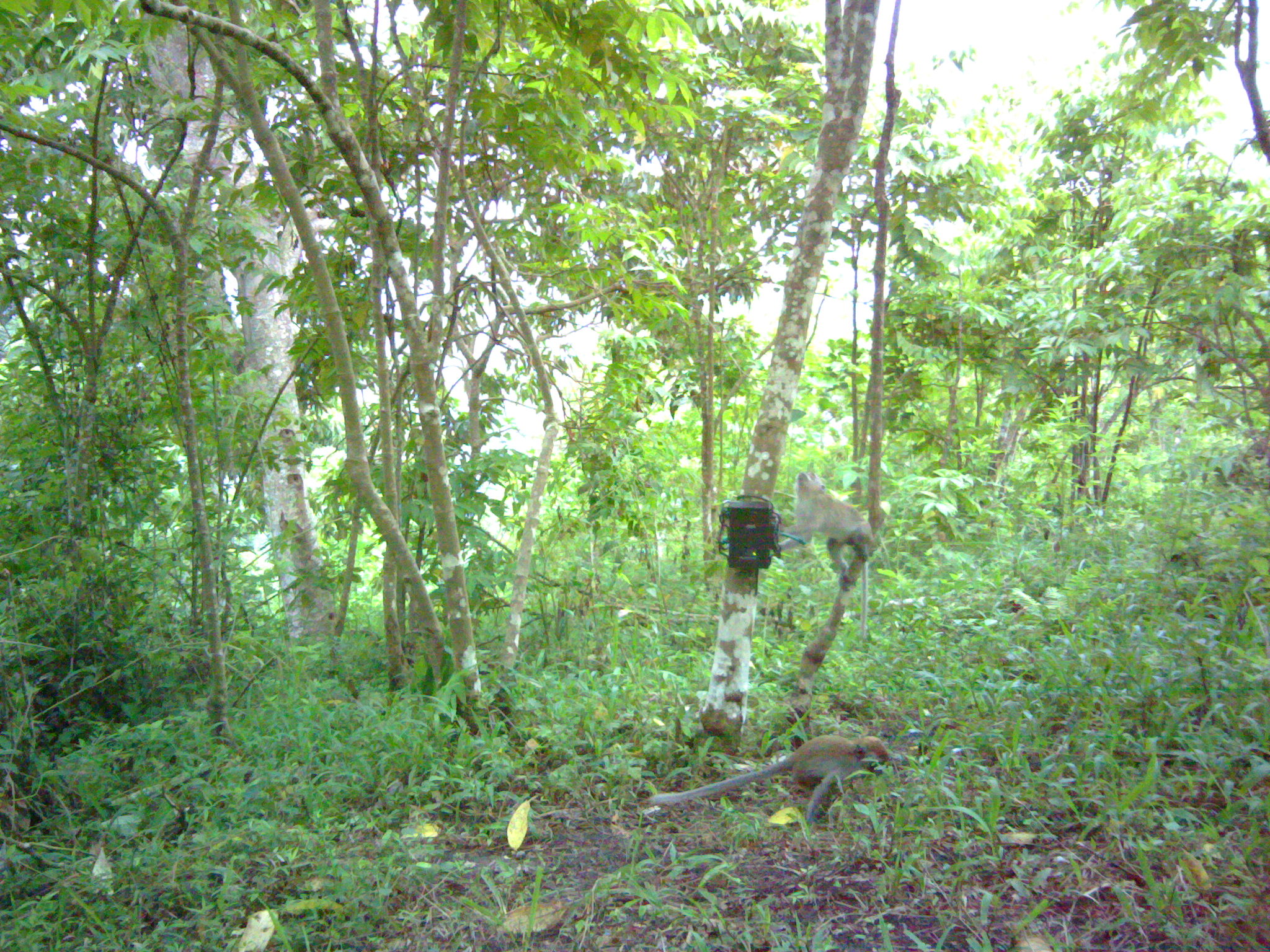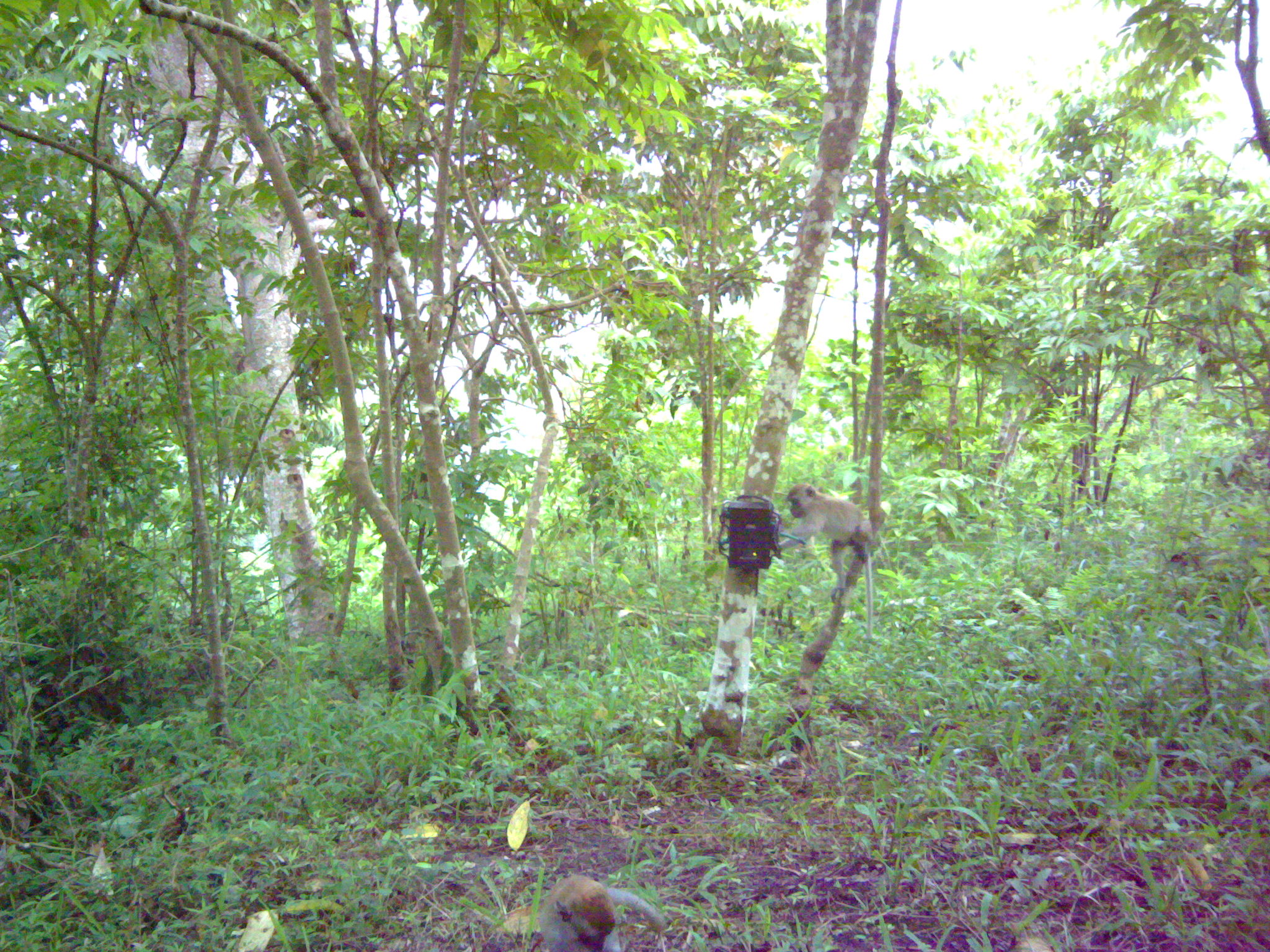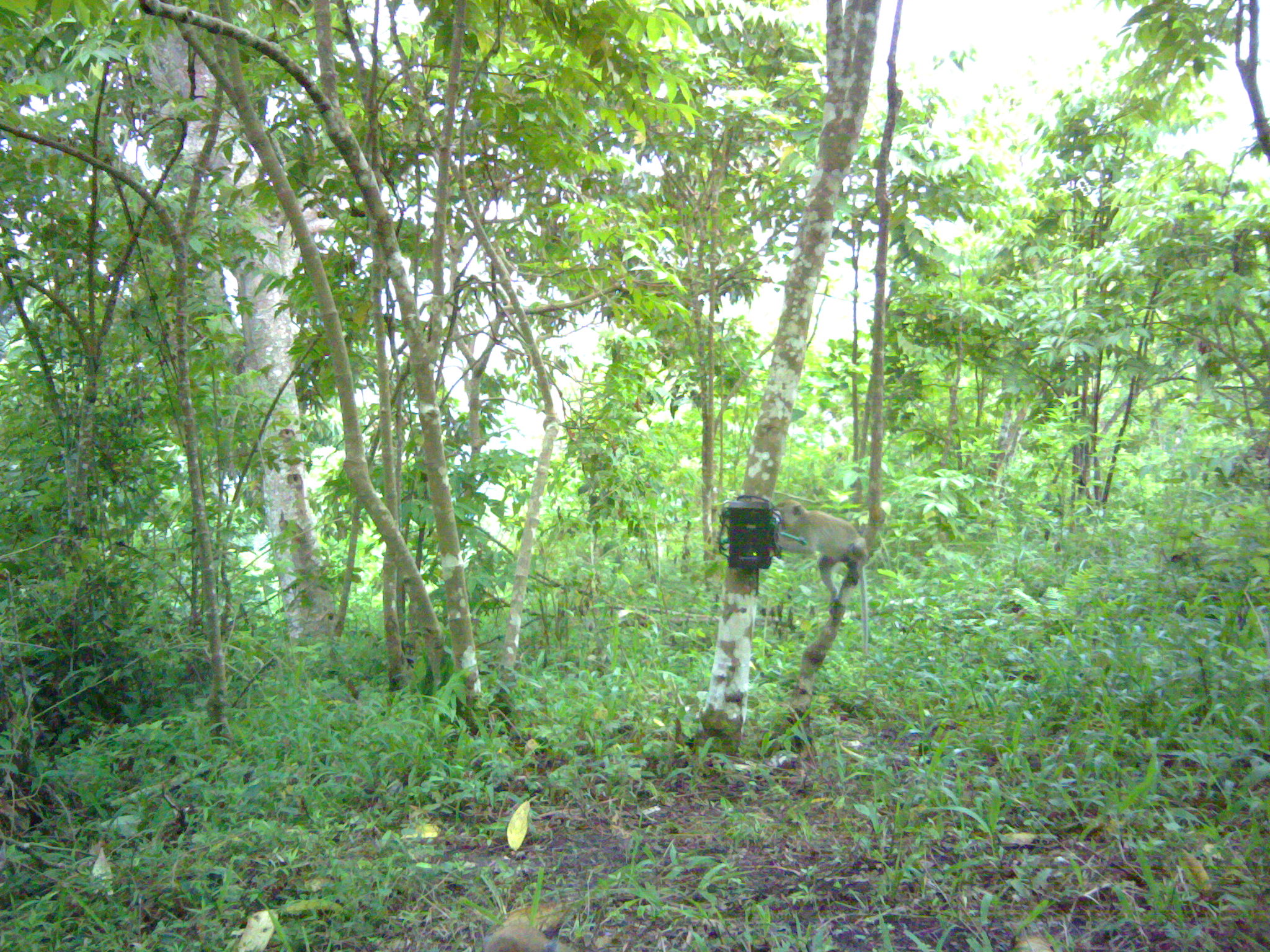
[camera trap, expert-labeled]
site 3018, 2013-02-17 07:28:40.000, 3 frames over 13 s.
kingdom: Animalia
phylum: Chordata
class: Mammalia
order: Primates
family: Cercopithecidae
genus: Macaca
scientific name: Macaca fascicularis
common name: crab-eating macaque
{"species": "Macaca fascicularis (crab-eating macaque)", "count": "2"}